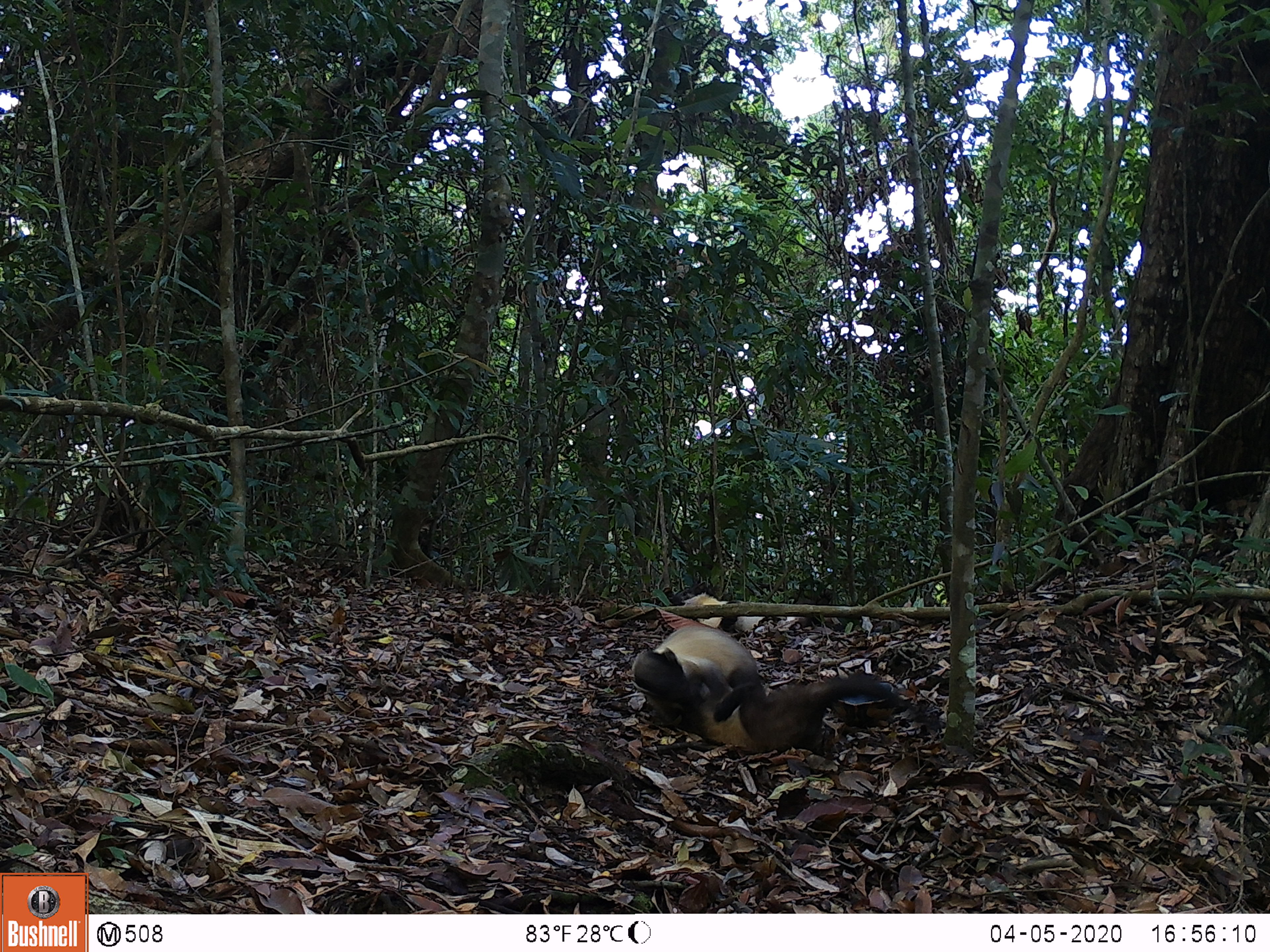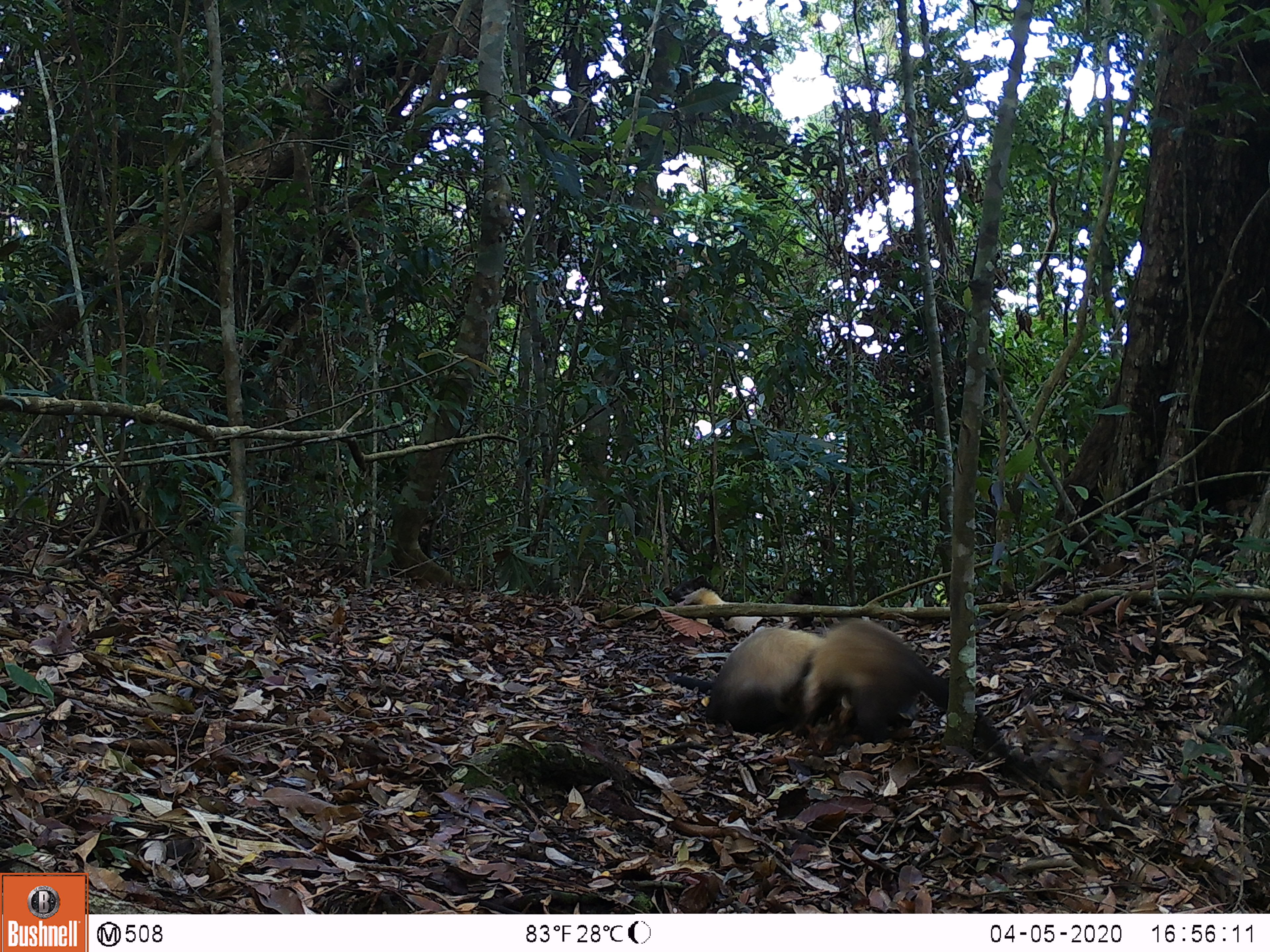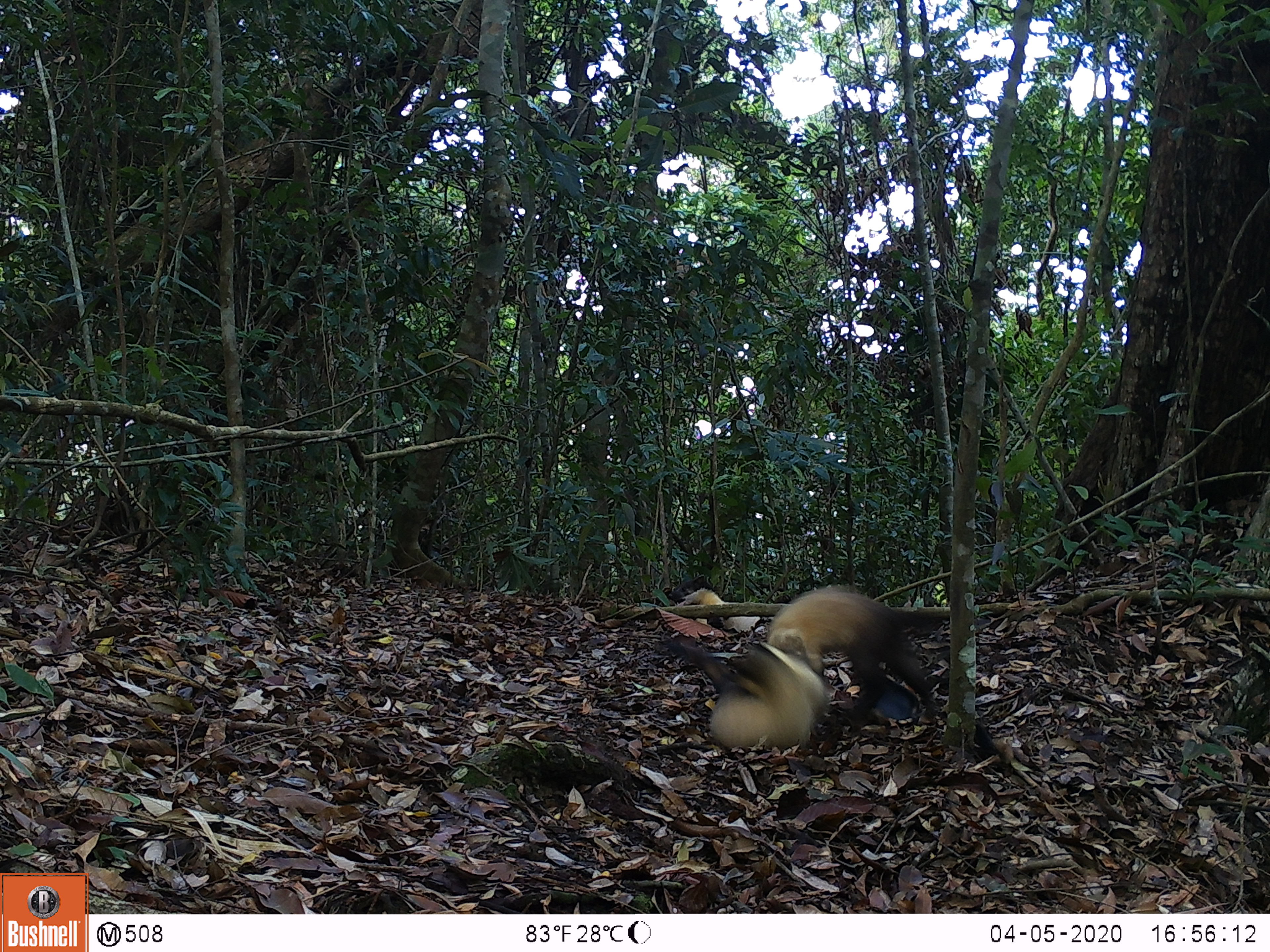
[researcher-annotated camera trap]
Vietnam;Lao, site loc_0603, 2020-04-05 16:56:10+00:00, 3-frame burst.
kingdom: Animalia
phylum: Chordata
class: Mammalia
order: Carnivora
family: Mustelidae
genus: Martes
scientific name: Martes flavigula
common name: yellow-throated marten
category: yellow throated marten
Yellow throated marten (yellow-throated marten) (Martes flavigula). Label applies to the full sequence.